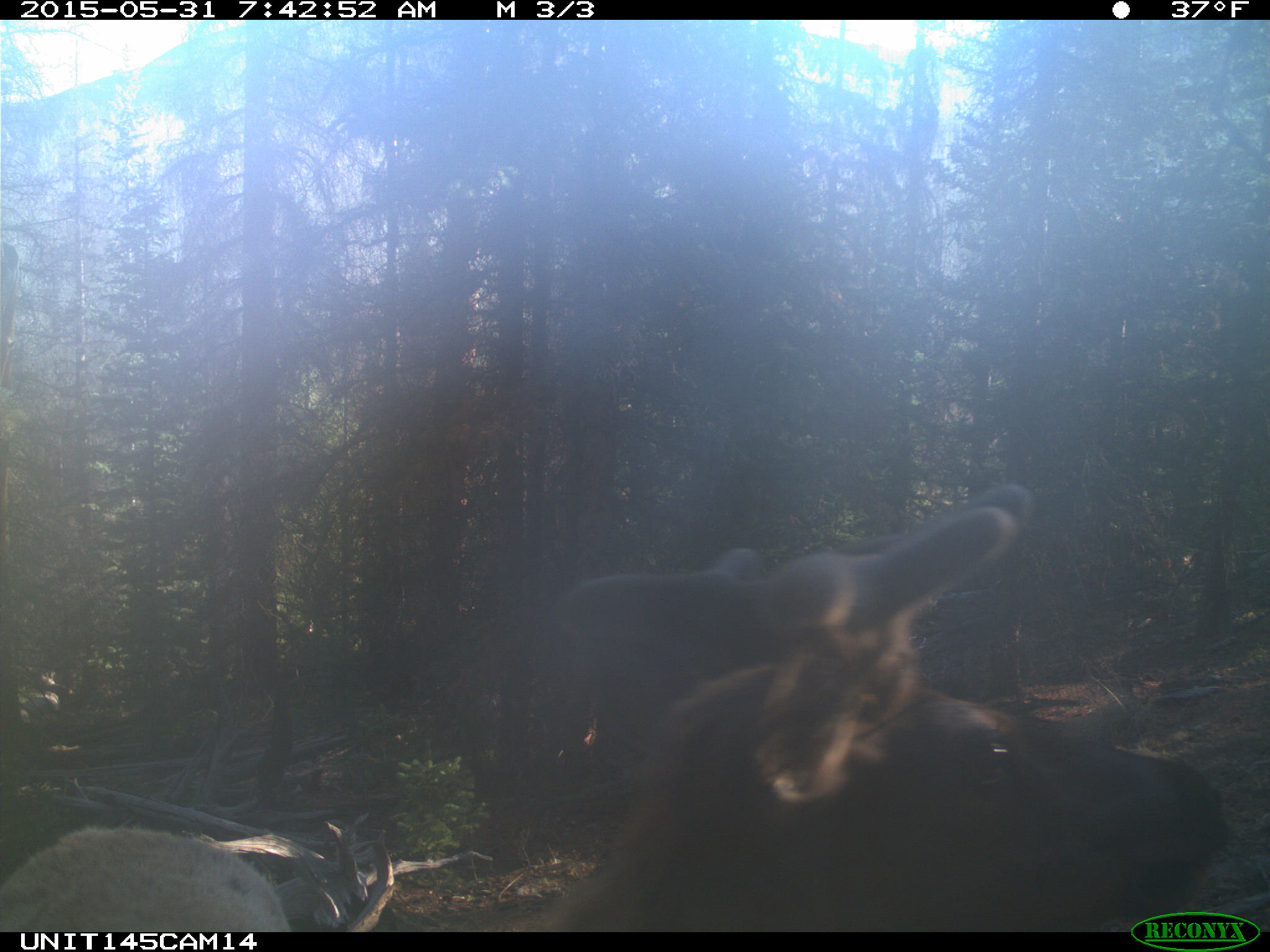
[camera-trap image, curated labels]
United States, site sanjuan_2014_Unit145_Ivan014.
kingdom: Animalia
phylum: Chordata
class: Mammalia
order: Artiodactyla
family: Cervidae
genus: Cervus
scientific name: Cervus elaphus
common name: red deer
Cervus elaphus (red deer).